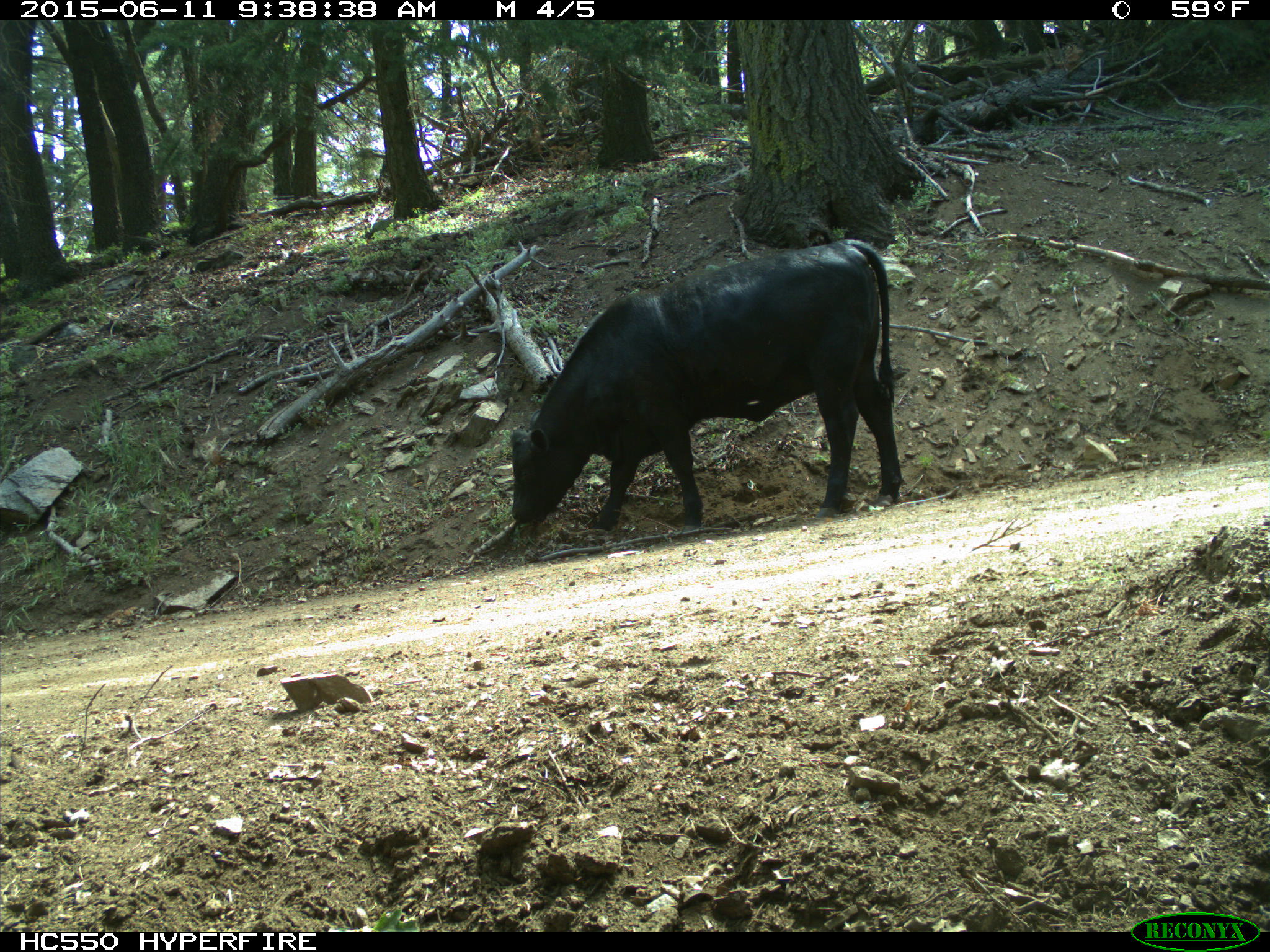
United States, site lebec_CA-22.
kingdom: Animalia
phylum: Chordata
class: Mammalia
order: Artiodactyla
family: Bovidae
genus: Bos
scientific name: Bos taurus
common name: domestic cow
Bos taurus (domestic cow).